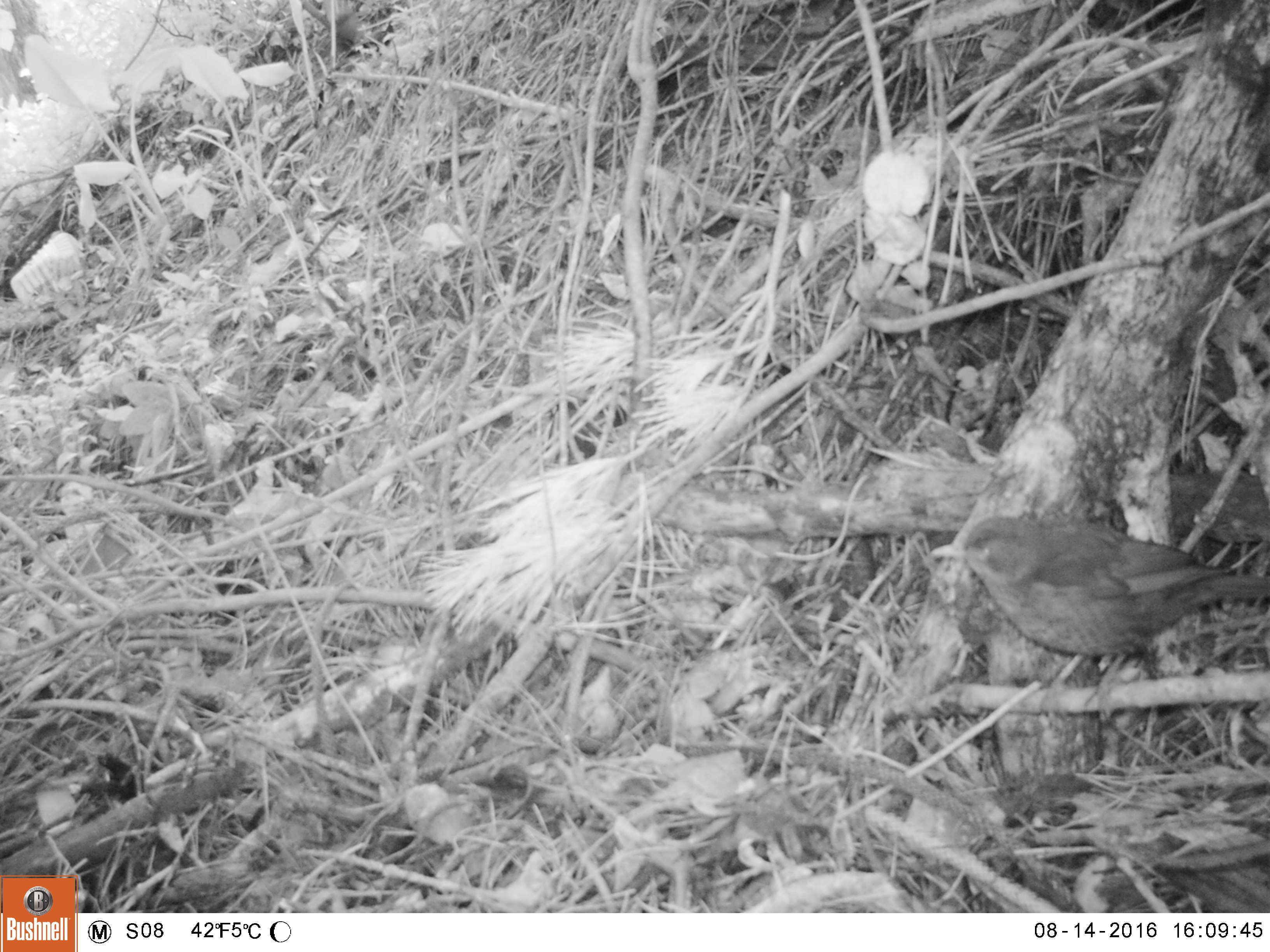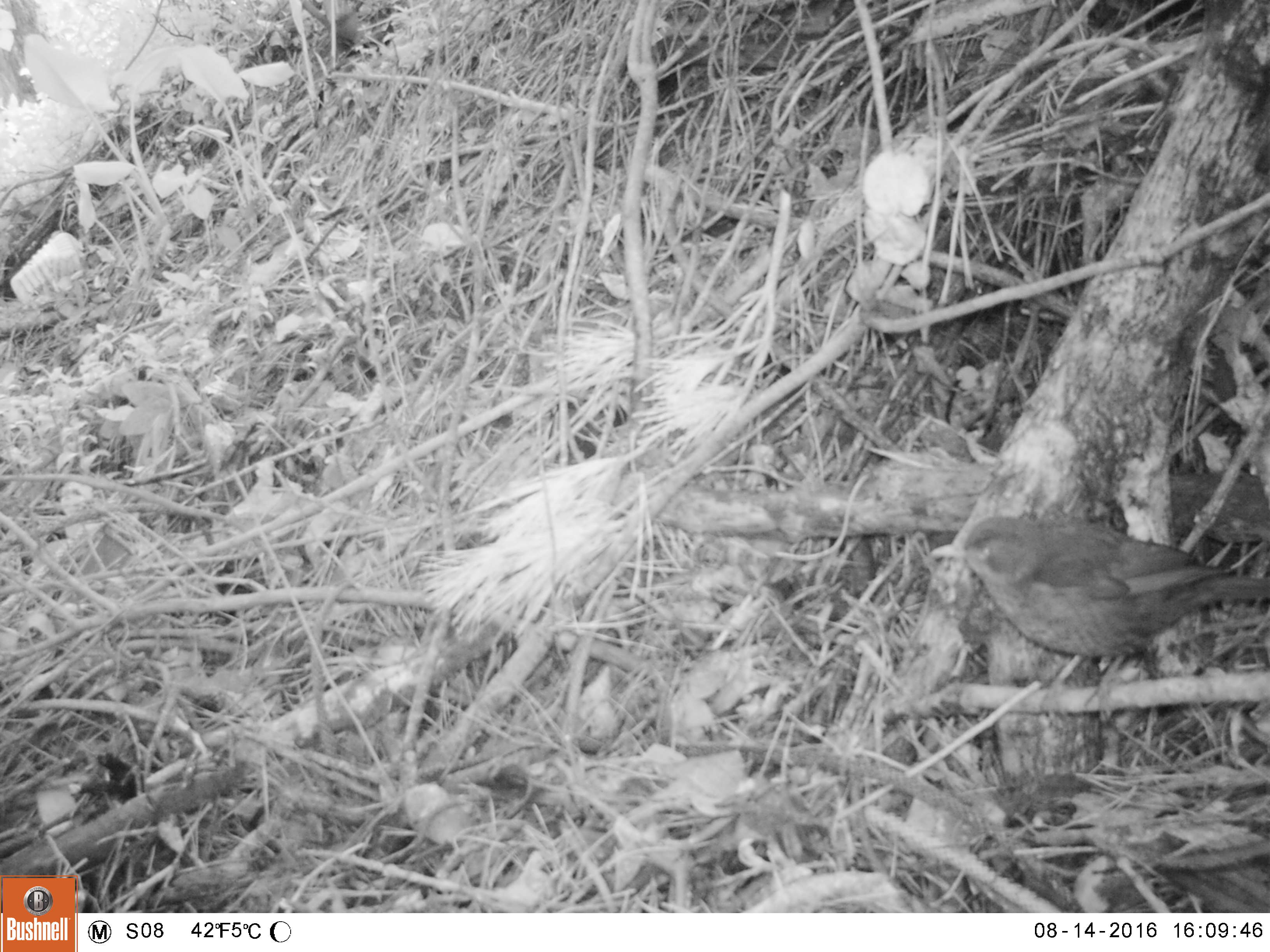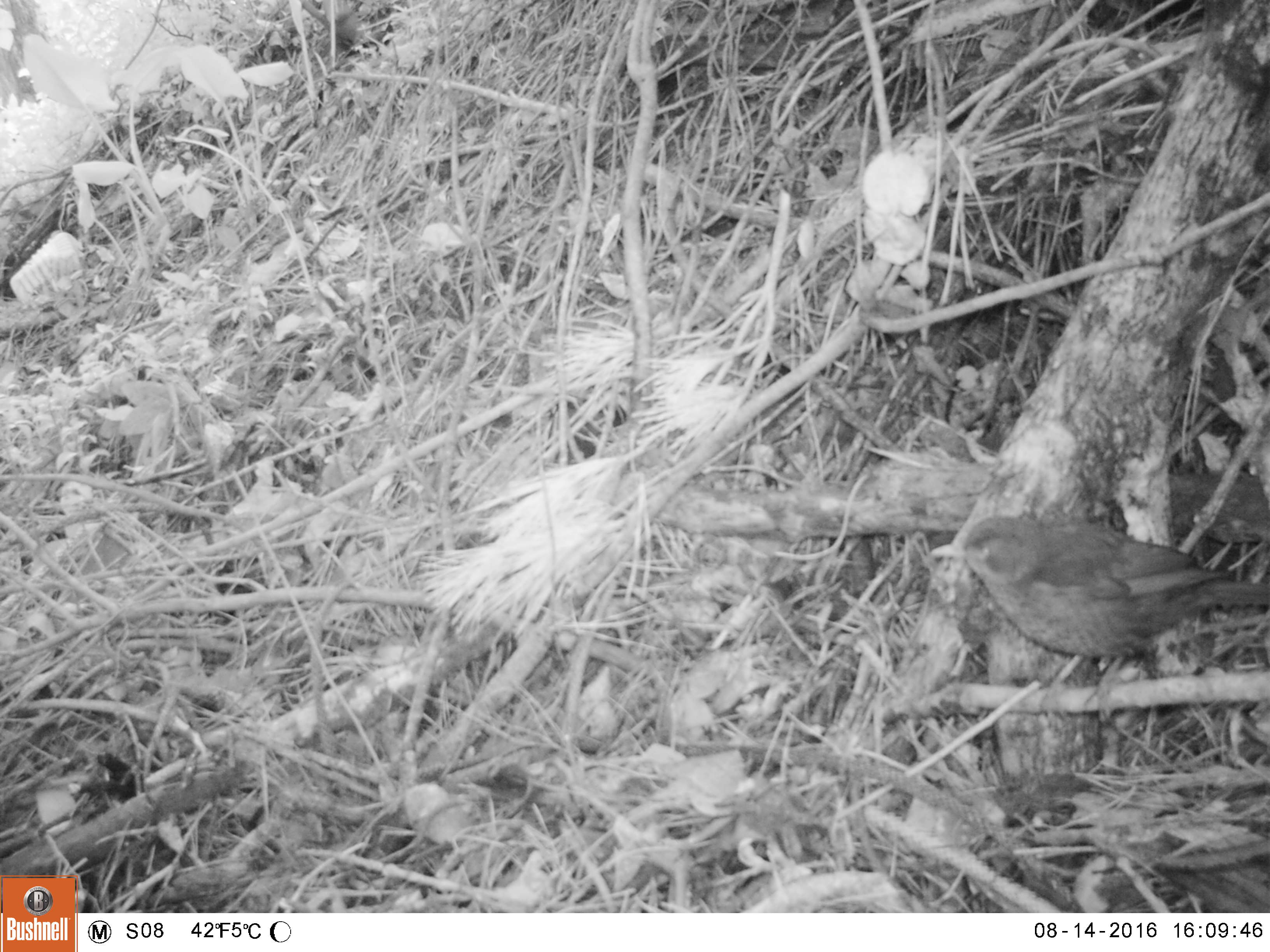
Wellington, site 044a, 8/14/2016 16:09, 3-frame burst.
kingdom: Animalia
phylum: Chordata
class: Aves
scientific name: Aves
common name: bird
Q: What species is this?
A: Bird (Aves).